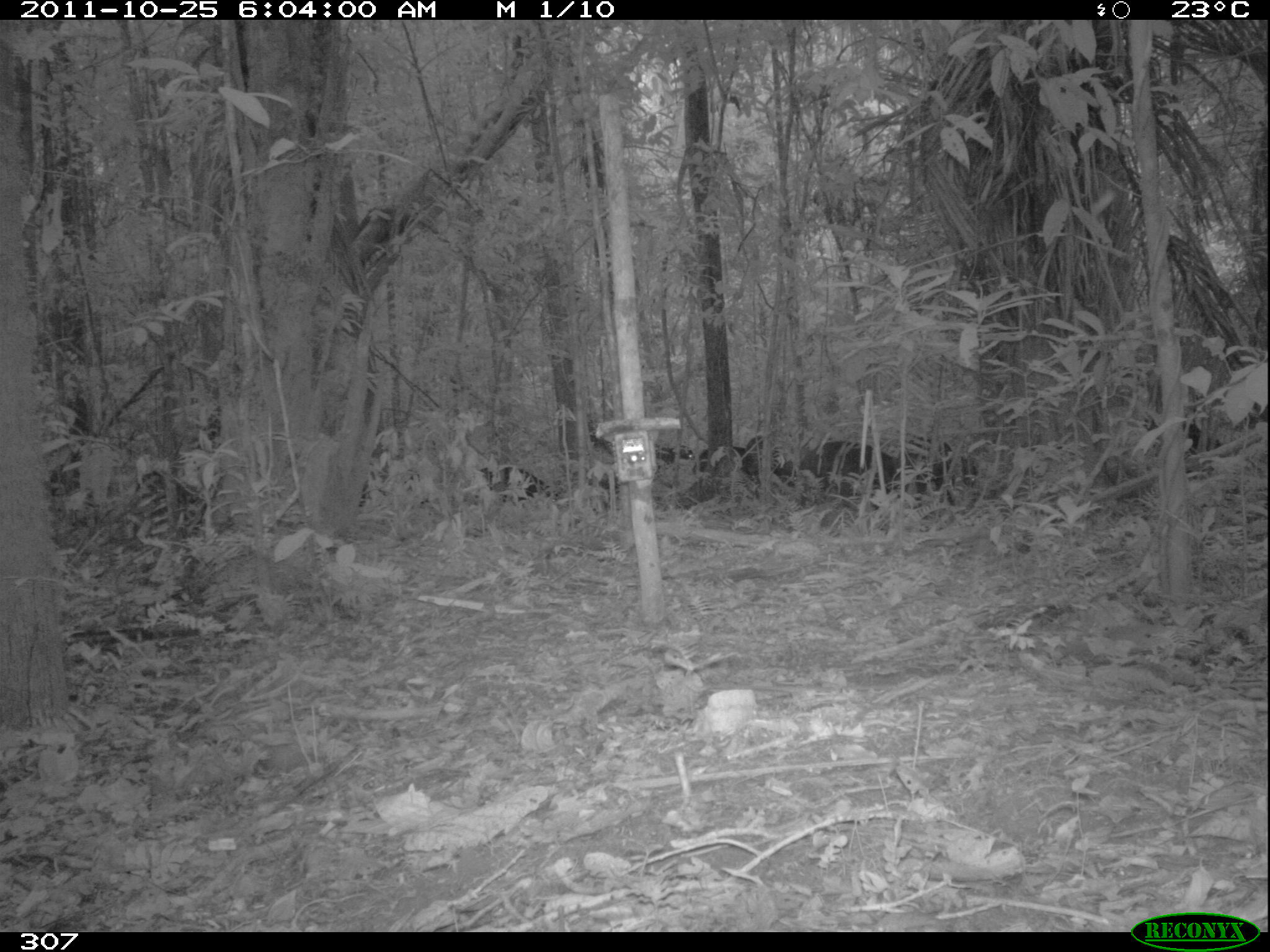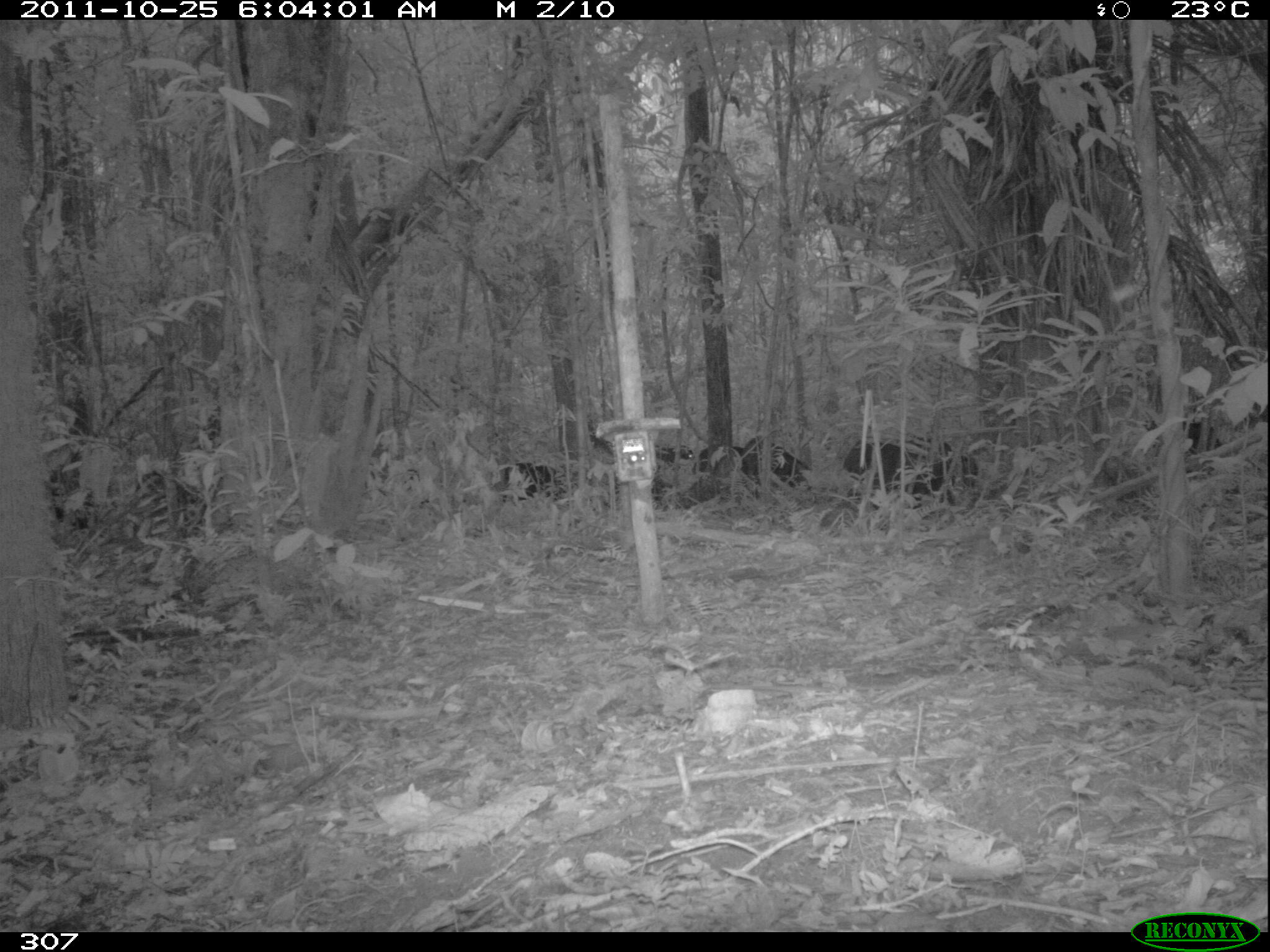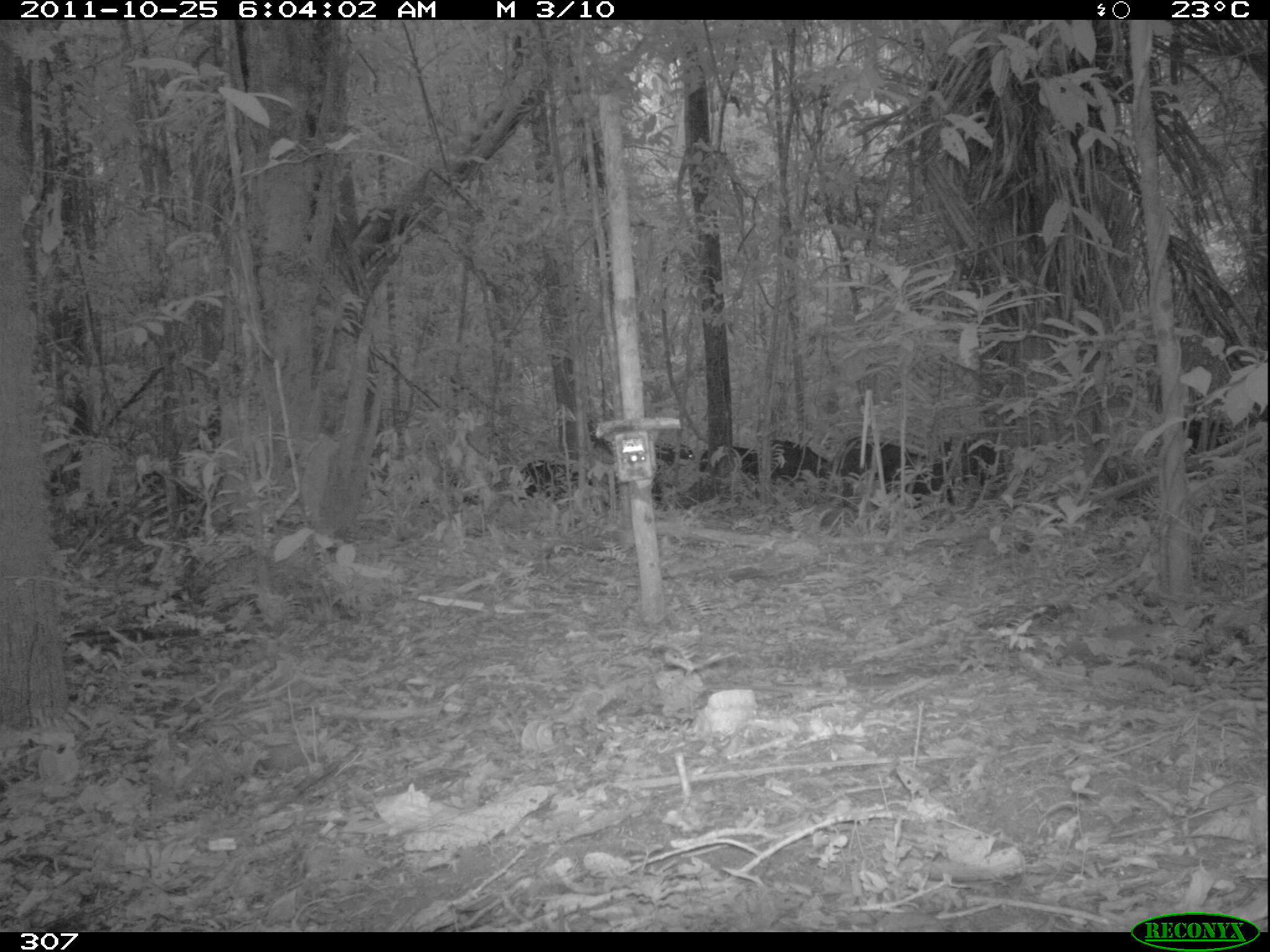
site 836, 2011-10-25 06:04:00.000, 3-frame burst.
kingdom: Animalia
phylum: Chordata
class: Mammalia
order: Artiodactyla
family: Tayassuidae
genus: Tayassu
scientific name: Tayassu pecari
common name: white-lipped peccary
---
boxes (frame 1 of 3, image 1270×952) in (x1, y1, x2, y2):
tayassu pecari: (773, 436, 909, 521); (887, 431, 981, 511); (744, 431, 801, 502); (478, 465, 561, 508); (1143, 418, 1222, 451); (647, 442, 696, 488); (697, 446, 746, 492)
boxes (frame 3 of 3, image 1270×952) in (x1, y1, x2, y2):
tayassu pecari: (835, 436, 957, 510); (938, 435, 1004, 505); (520, 459, 610, 506); (766, 438, 840, 495); (1178, 411, 1235, 451); (699, 446, 768, 478); (650, 441, 699, 469)